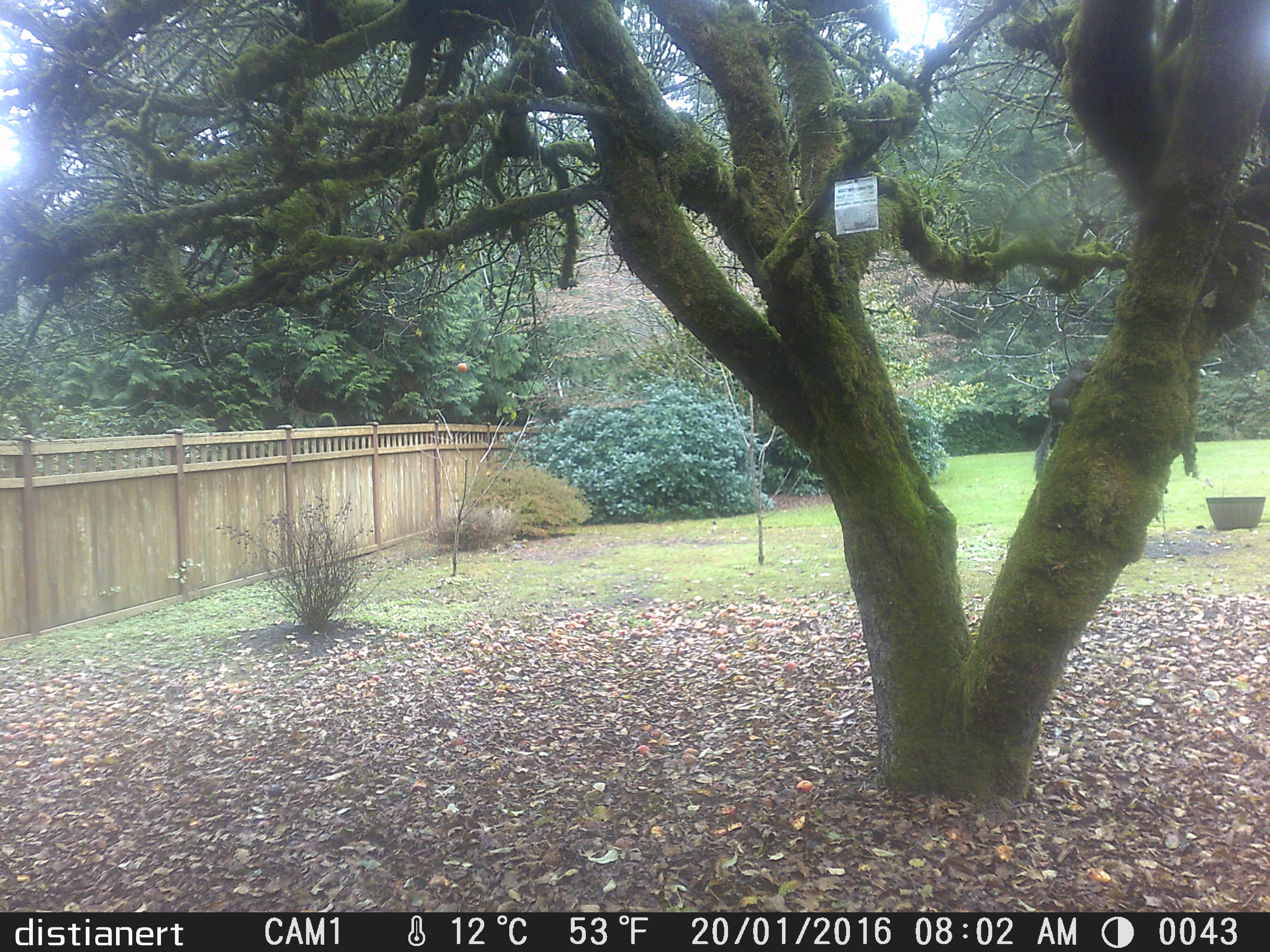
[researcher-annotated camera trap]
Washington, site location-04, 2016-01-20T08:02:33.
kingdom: Animalia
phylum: Chordata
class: Mammalia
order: Rodentia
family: Sciuridae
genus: Sciurus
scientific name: Sciurus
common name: squirrel